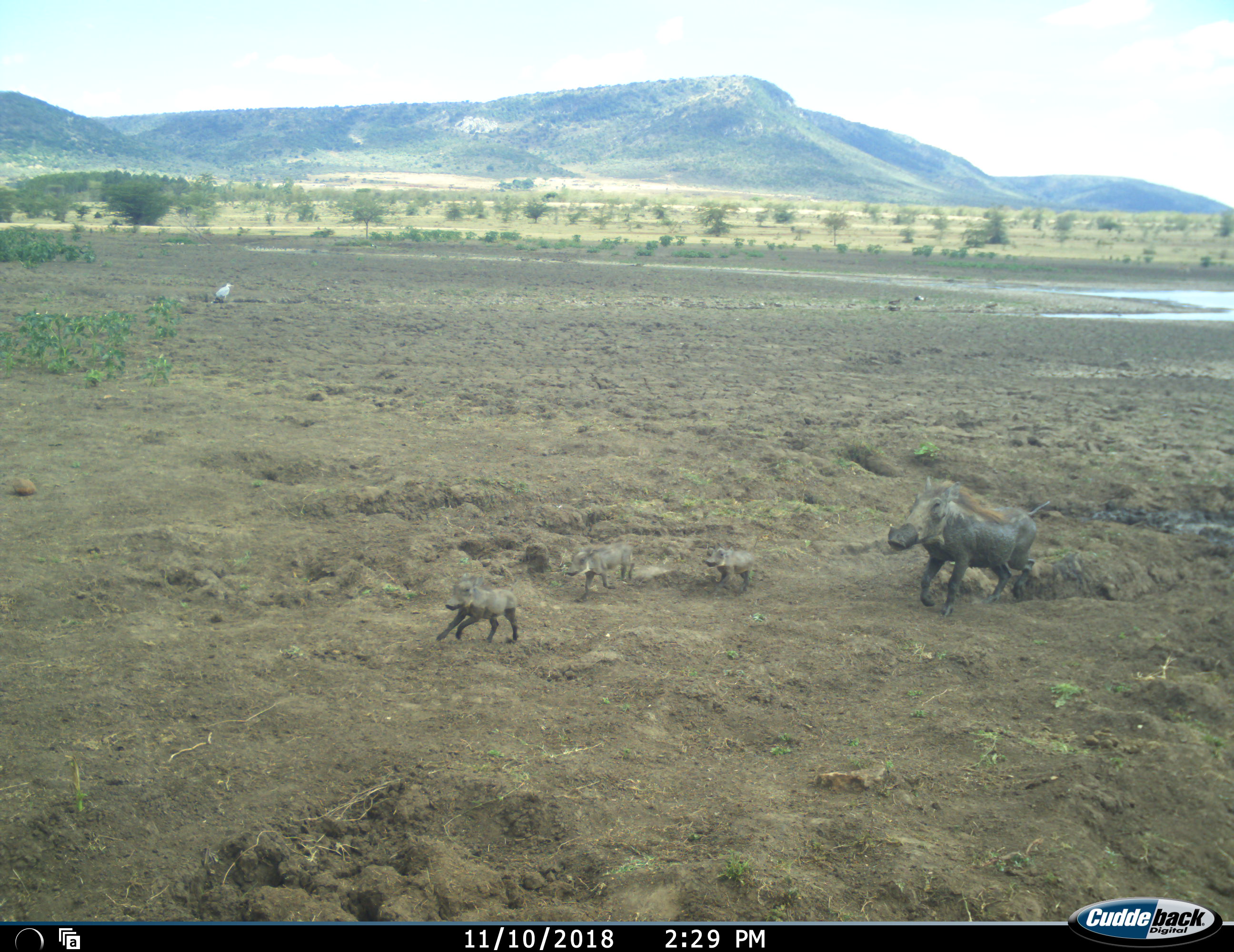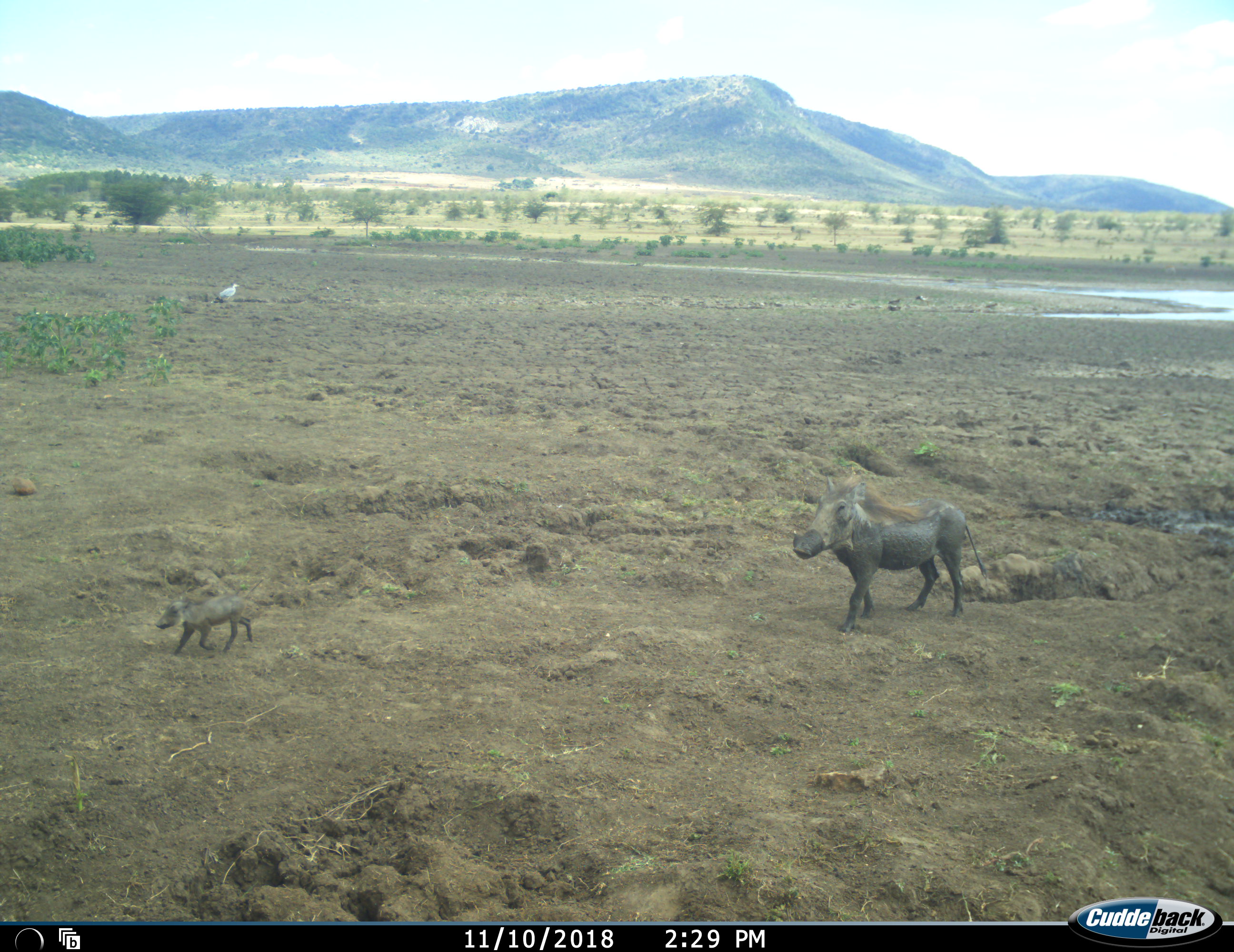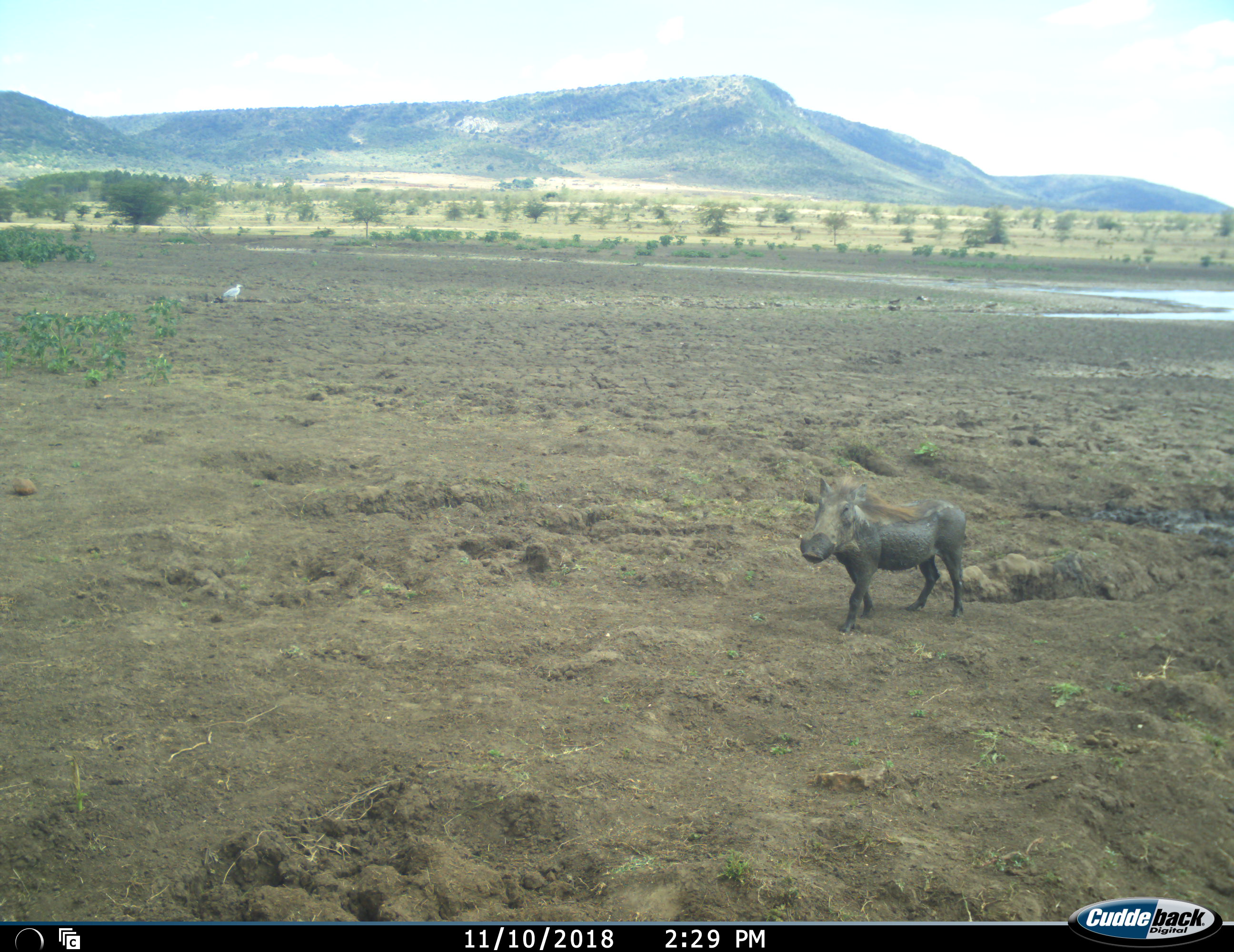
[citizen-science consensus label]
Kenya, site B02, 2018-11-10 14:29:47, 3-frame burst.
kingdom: Animalia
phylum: Chordata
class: Aves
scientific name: Aves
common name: bird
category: birdother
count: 1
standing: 100%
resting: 0%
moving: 0%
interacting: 0%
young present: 0%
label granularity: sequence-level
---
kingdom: Animalia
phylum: Chordata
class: Mammalia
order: Artiodactyla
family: Suidae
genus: Phacochoerus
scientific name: Phacochoerus africanus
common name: warthog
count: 4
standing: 0%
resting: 0%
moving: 100%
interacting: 0%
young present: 100%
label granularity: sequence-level